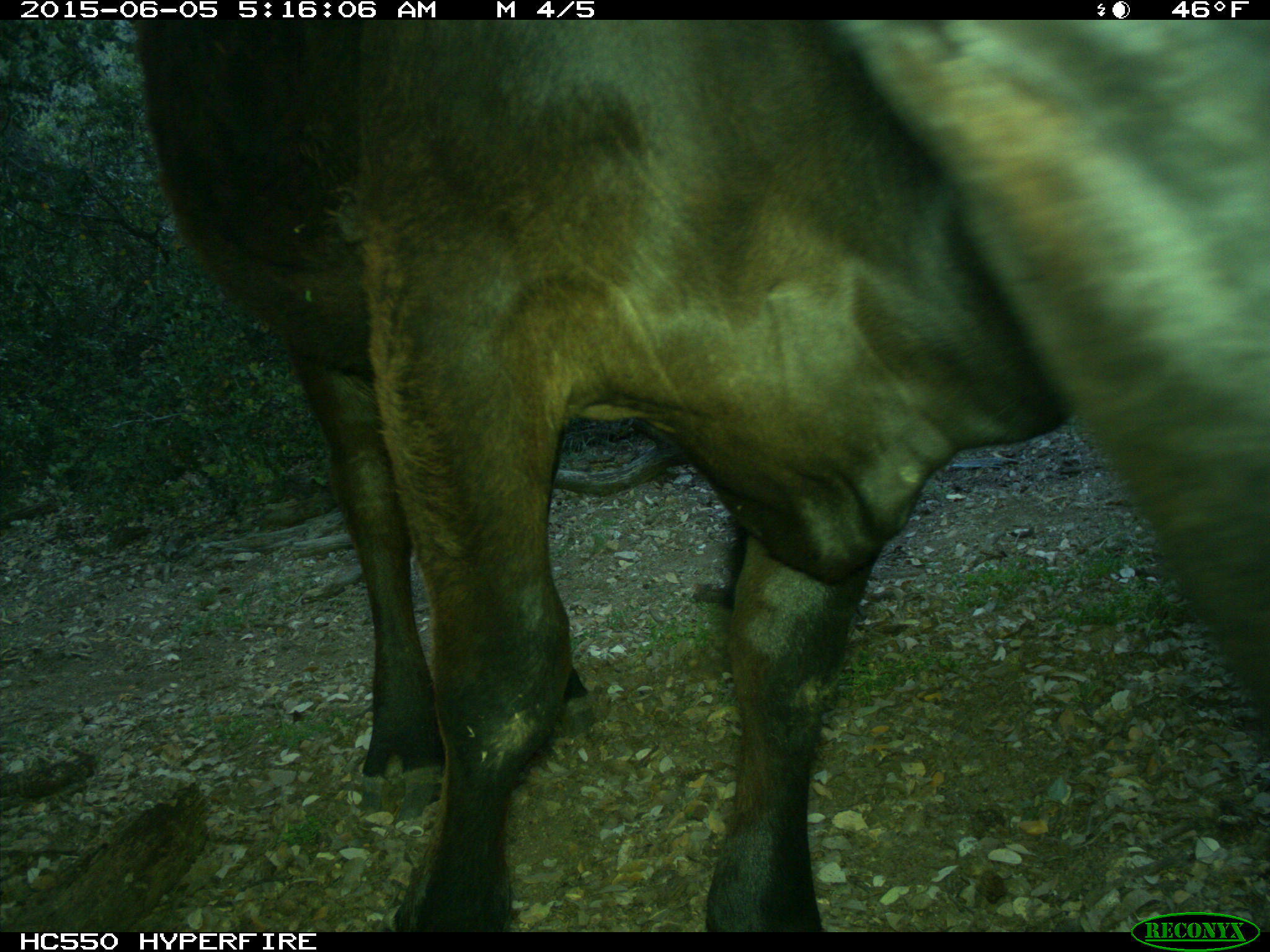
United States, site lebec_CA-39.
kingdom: Animalia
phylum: Chordata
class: Mammalia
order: Artiodactyla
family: Bovidae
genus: Bos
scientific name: Bos taurus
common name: domestic cow